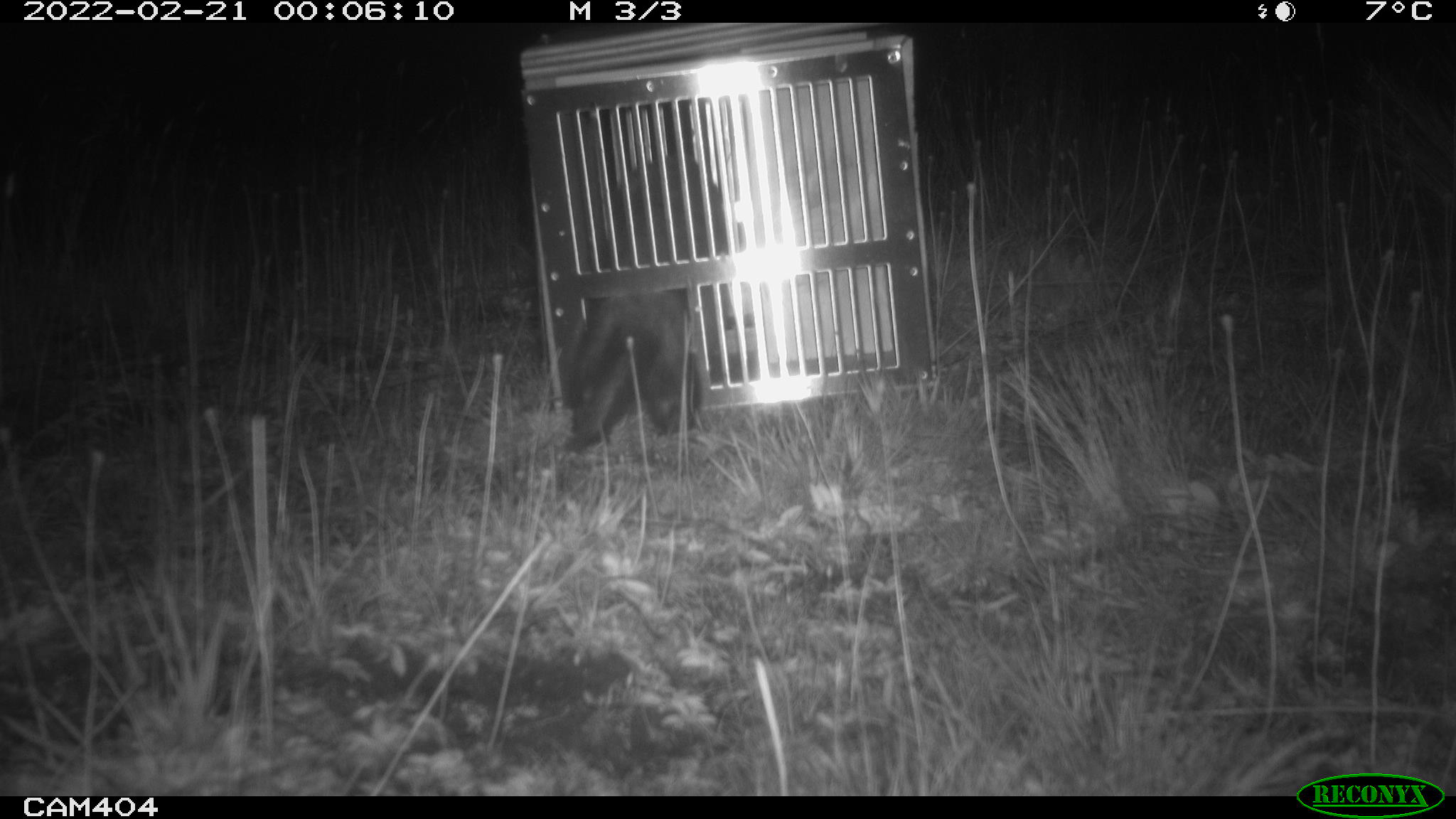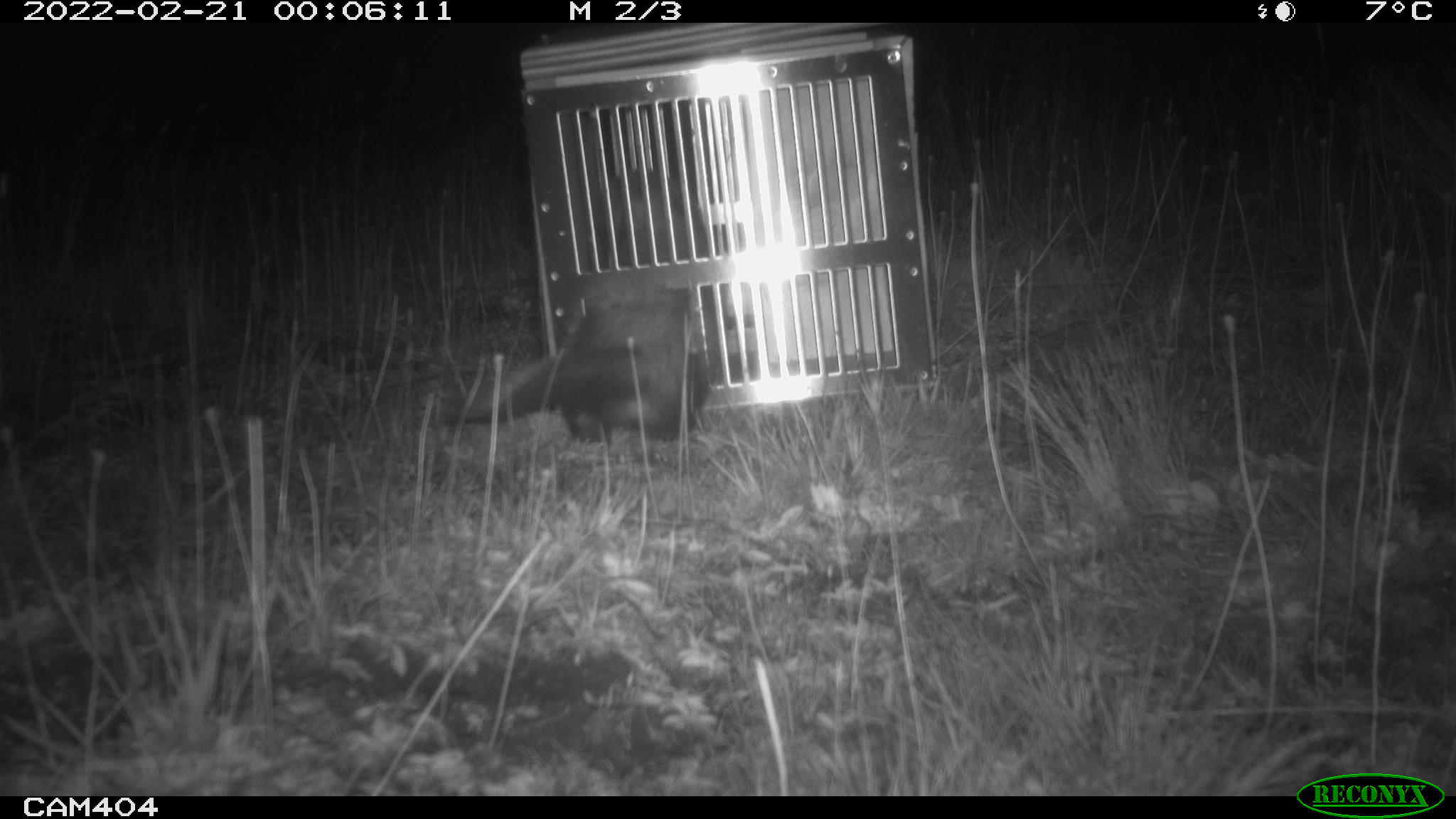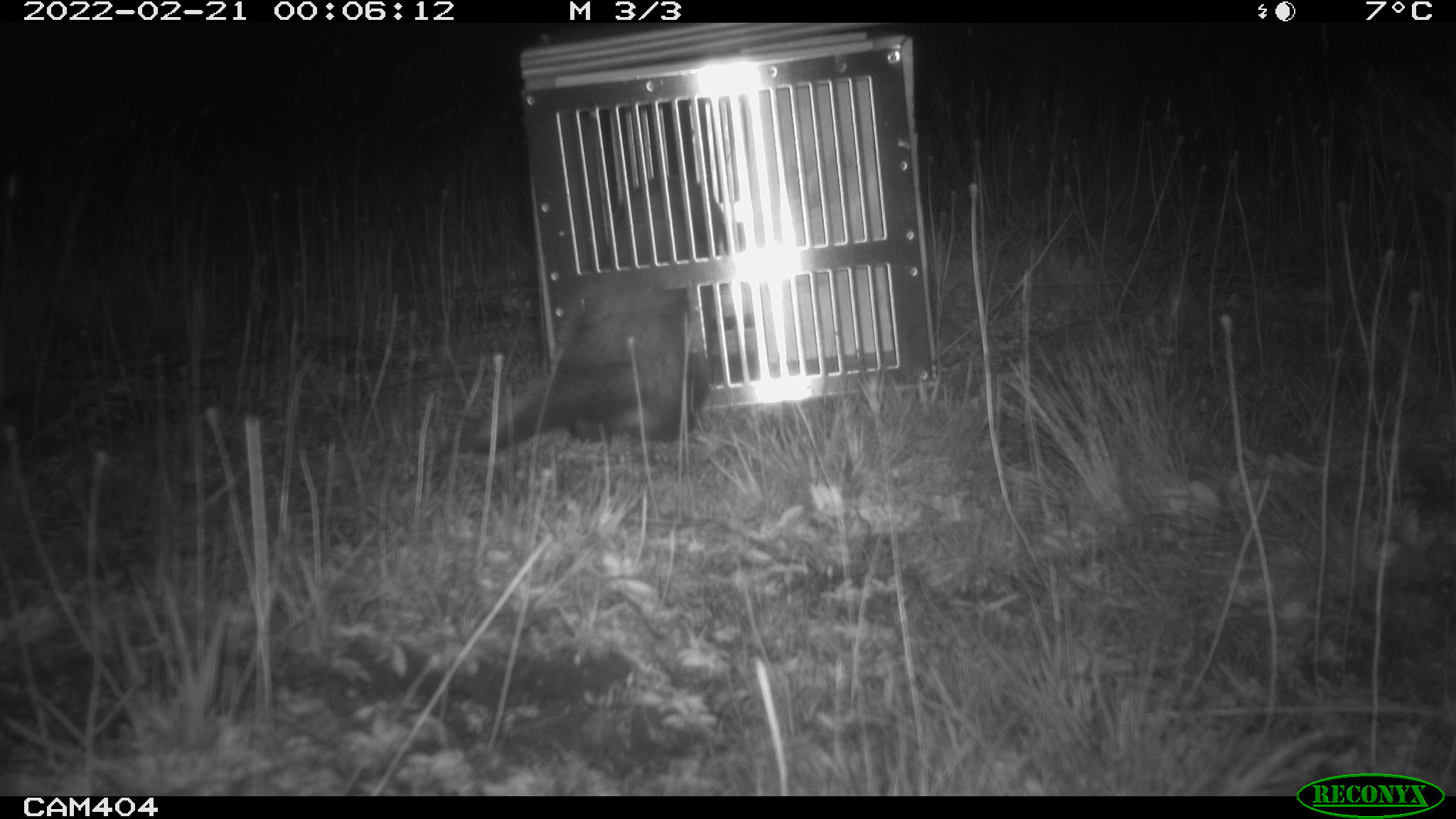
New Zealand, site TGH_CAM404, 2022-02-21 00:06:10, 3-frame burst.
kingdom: Animalia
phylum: Chordata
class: Mammalia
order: Carnivora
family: Mustelidae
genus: Mustela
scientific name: Mustela furo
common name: ferret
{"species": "ferret (Mustela furo)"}